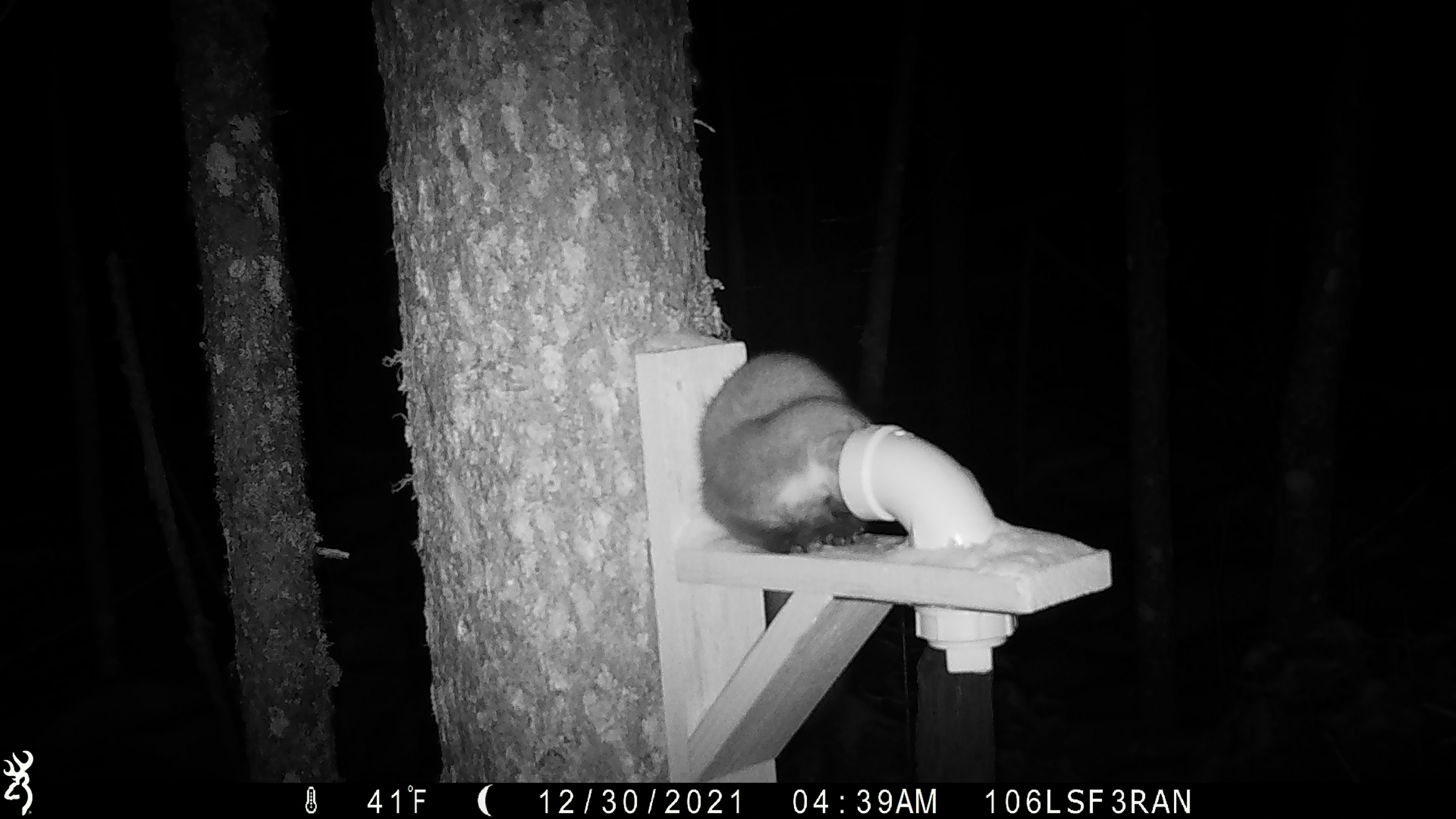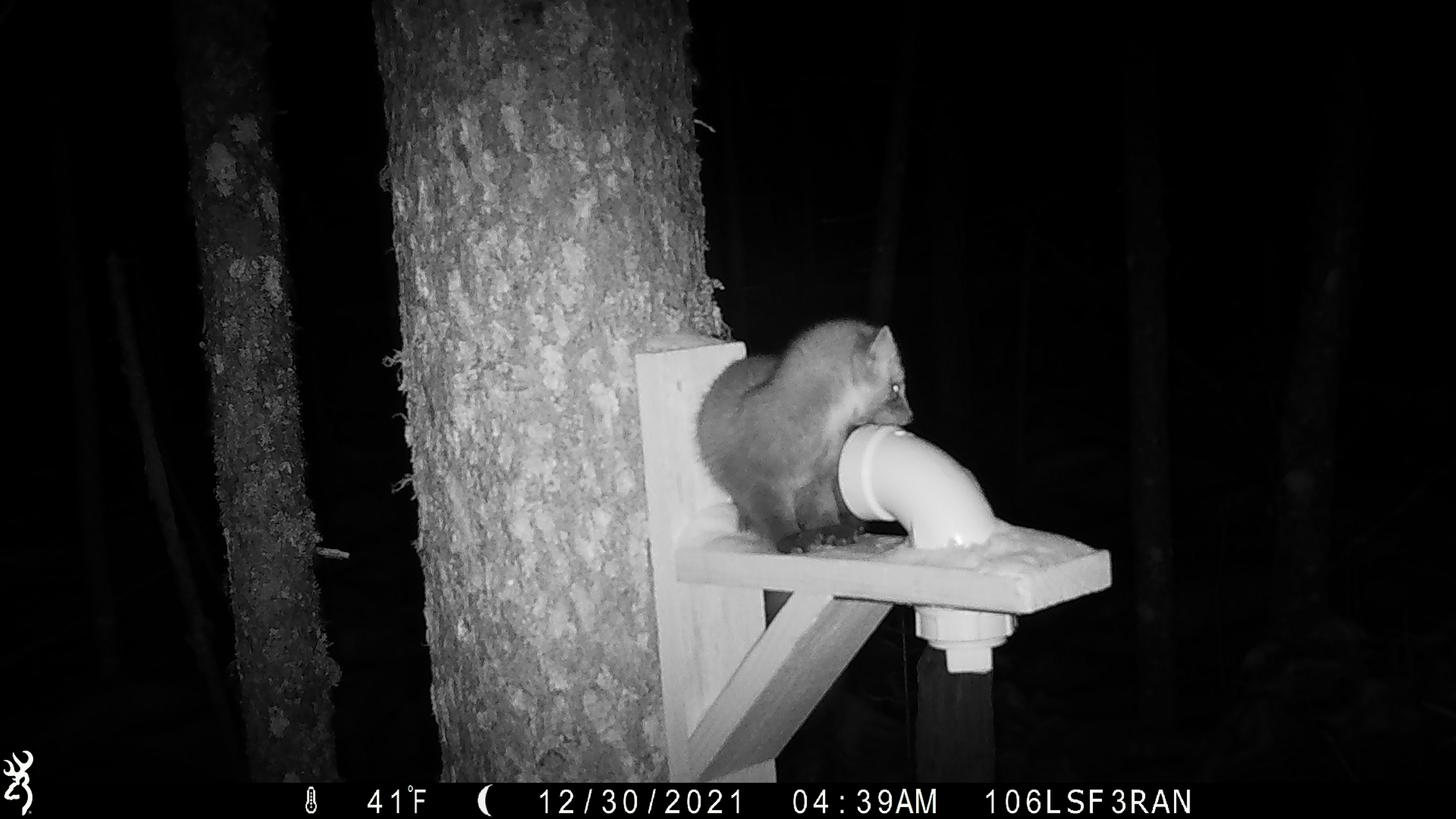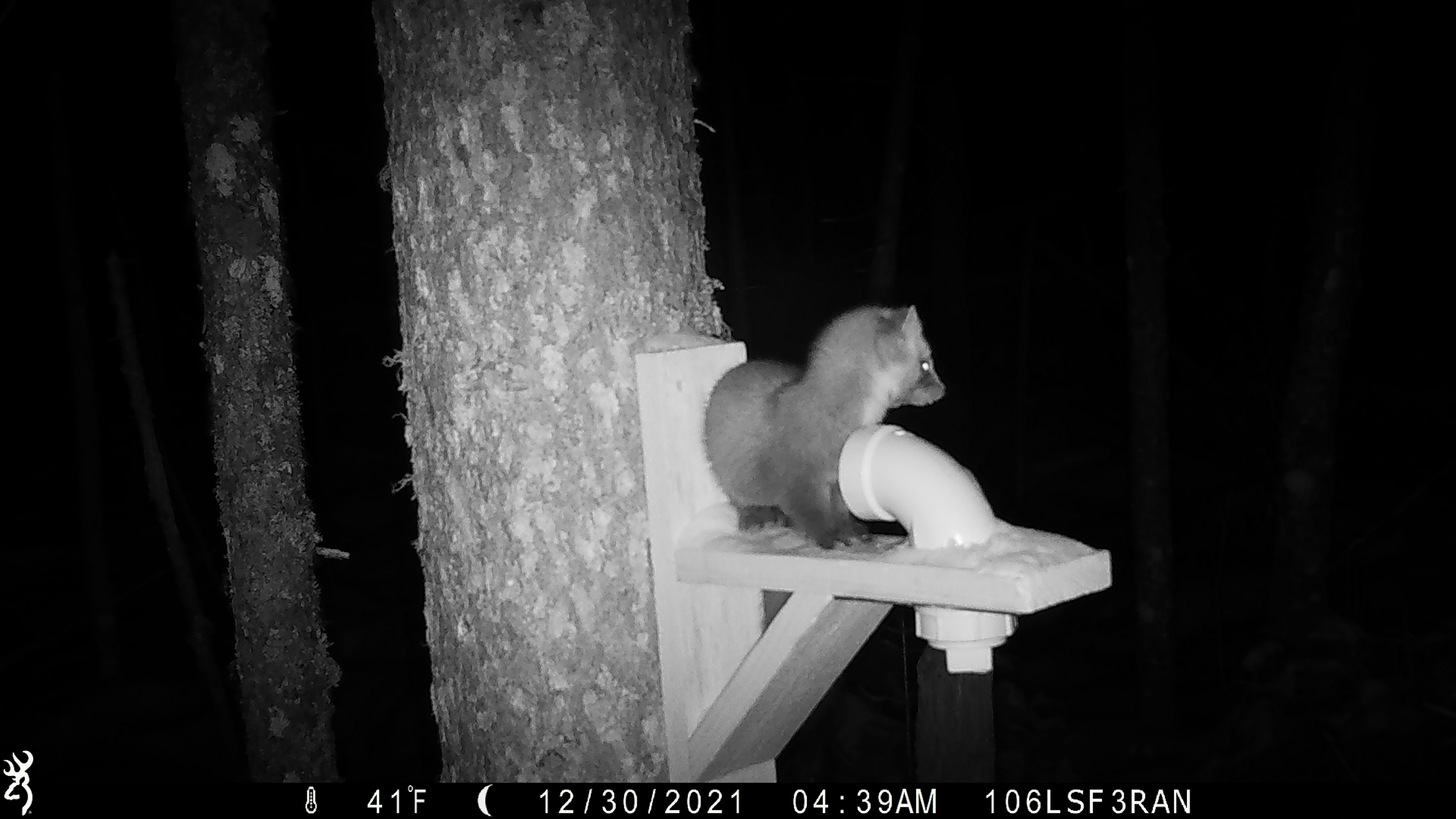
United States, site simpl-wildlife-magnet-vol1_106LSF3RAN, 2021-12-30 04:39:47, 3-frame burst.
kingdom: Animalia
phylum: Chordata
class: Mammalia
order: Carnivora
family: Mustelidae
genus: Martes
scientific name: Martes americana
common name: american marten